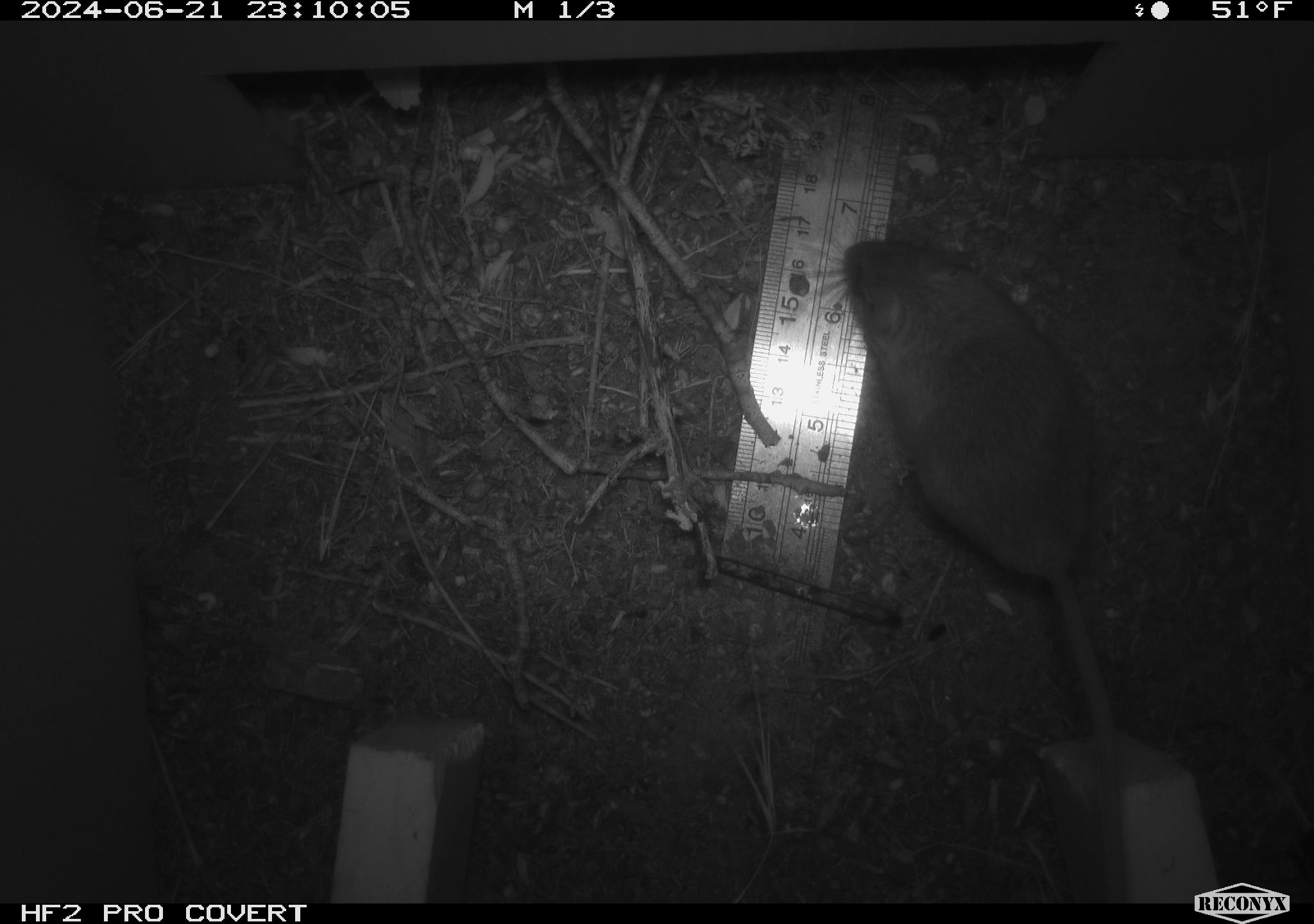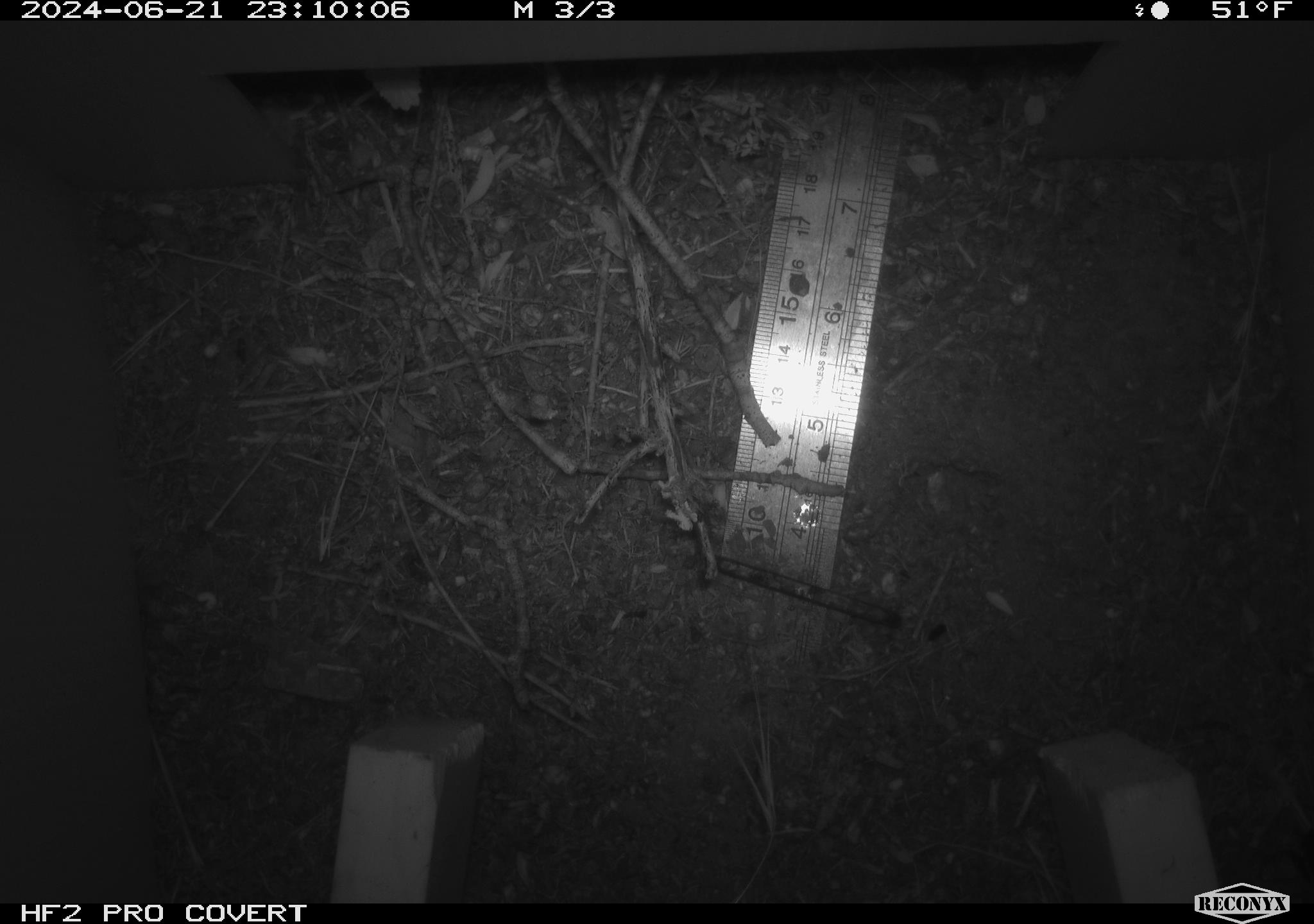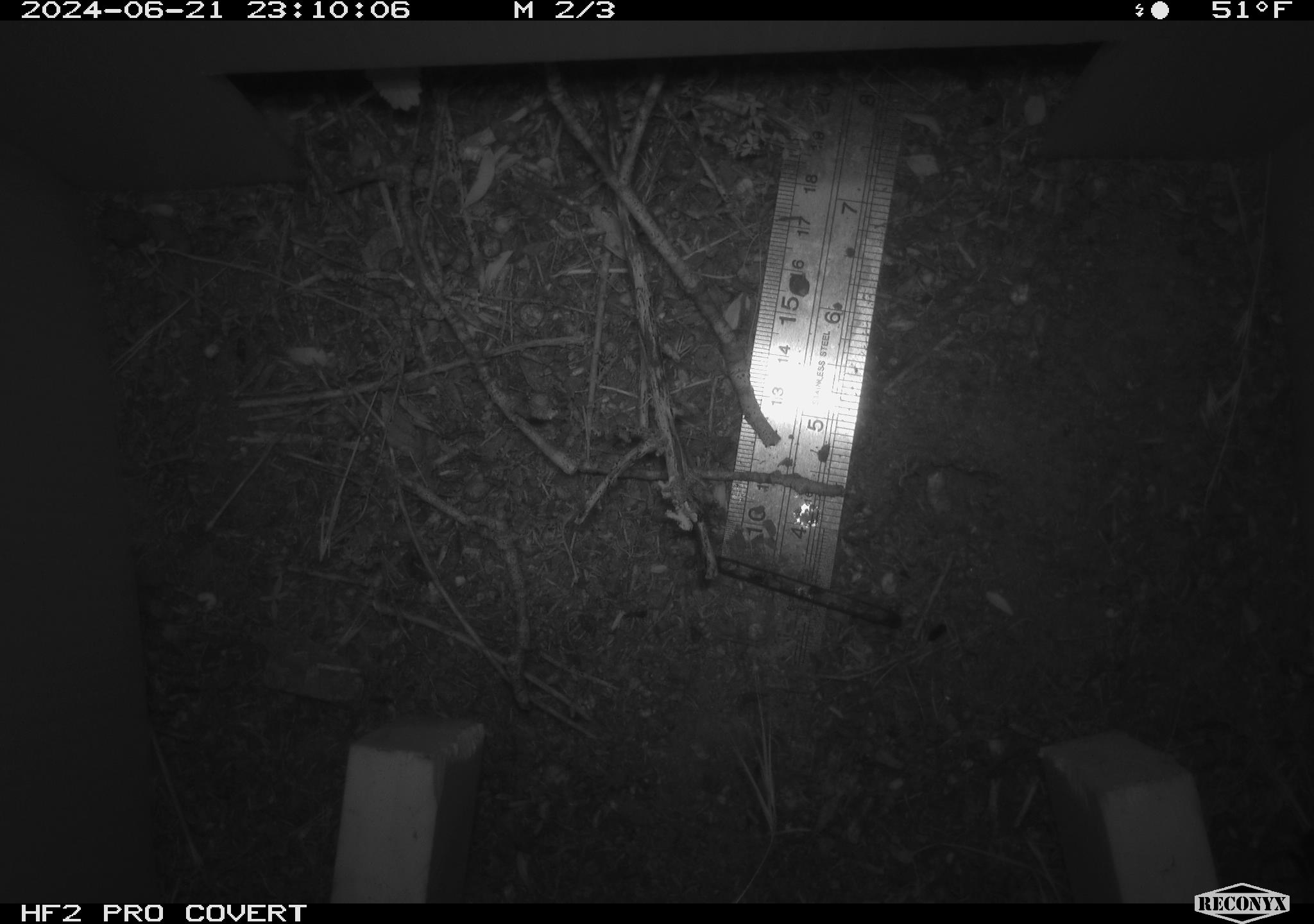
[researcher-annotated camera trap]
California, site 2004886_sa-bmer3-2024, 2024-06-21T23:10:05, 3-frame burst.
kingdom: Animalia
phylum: Chordata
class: Mammalia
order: Rodentia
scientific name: Rodentia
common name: mouse species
Mouse species (Rodentia).